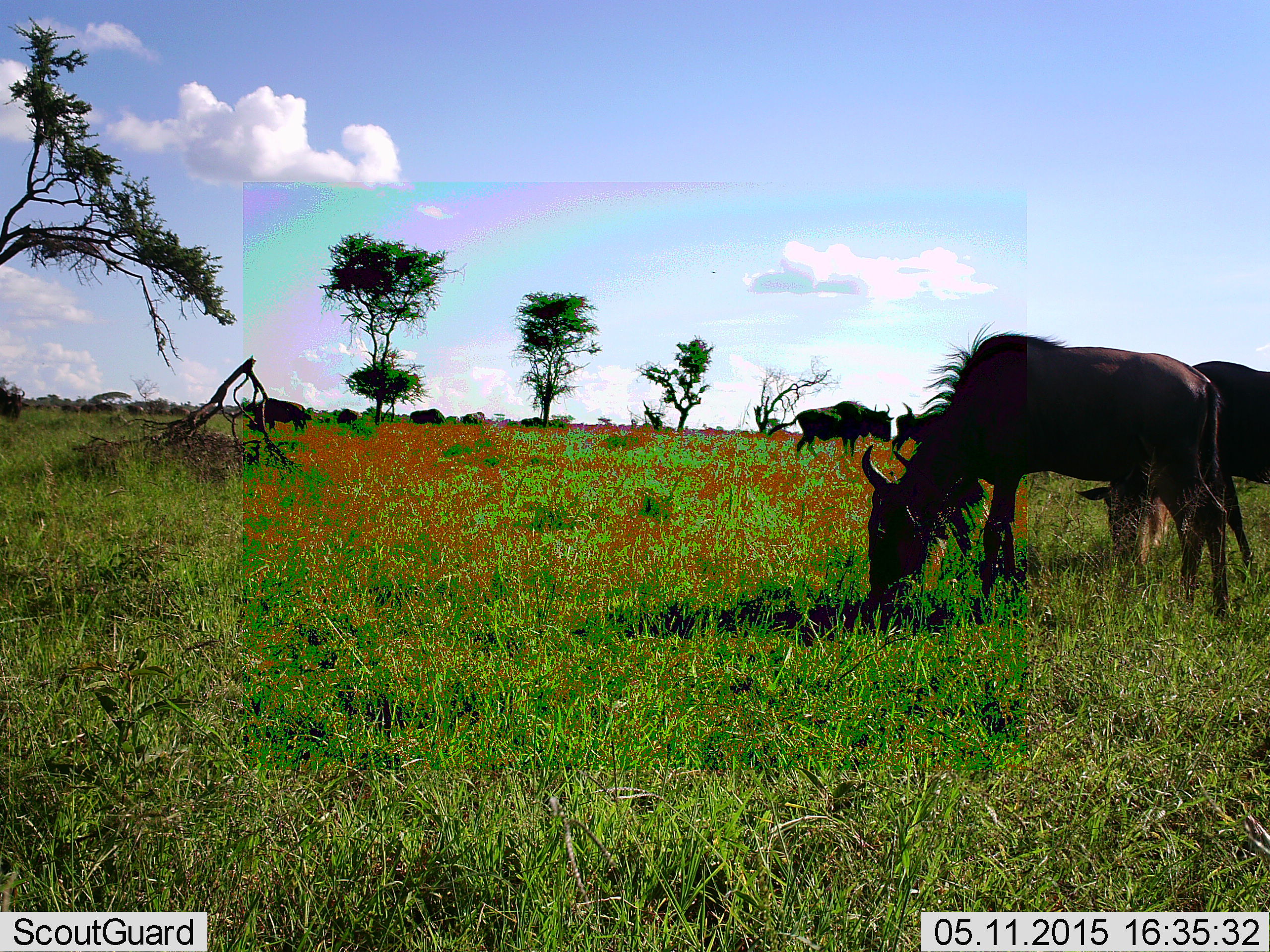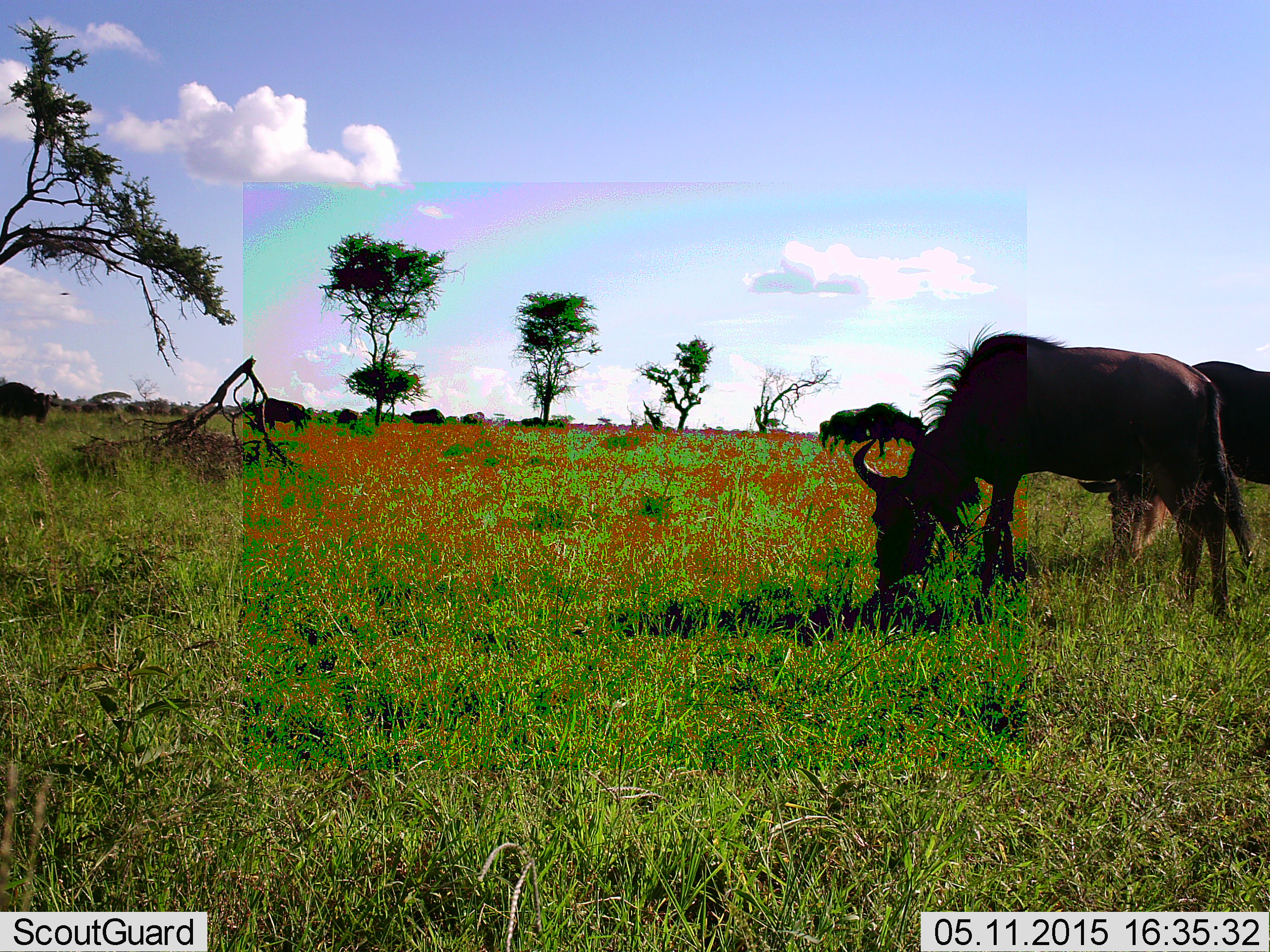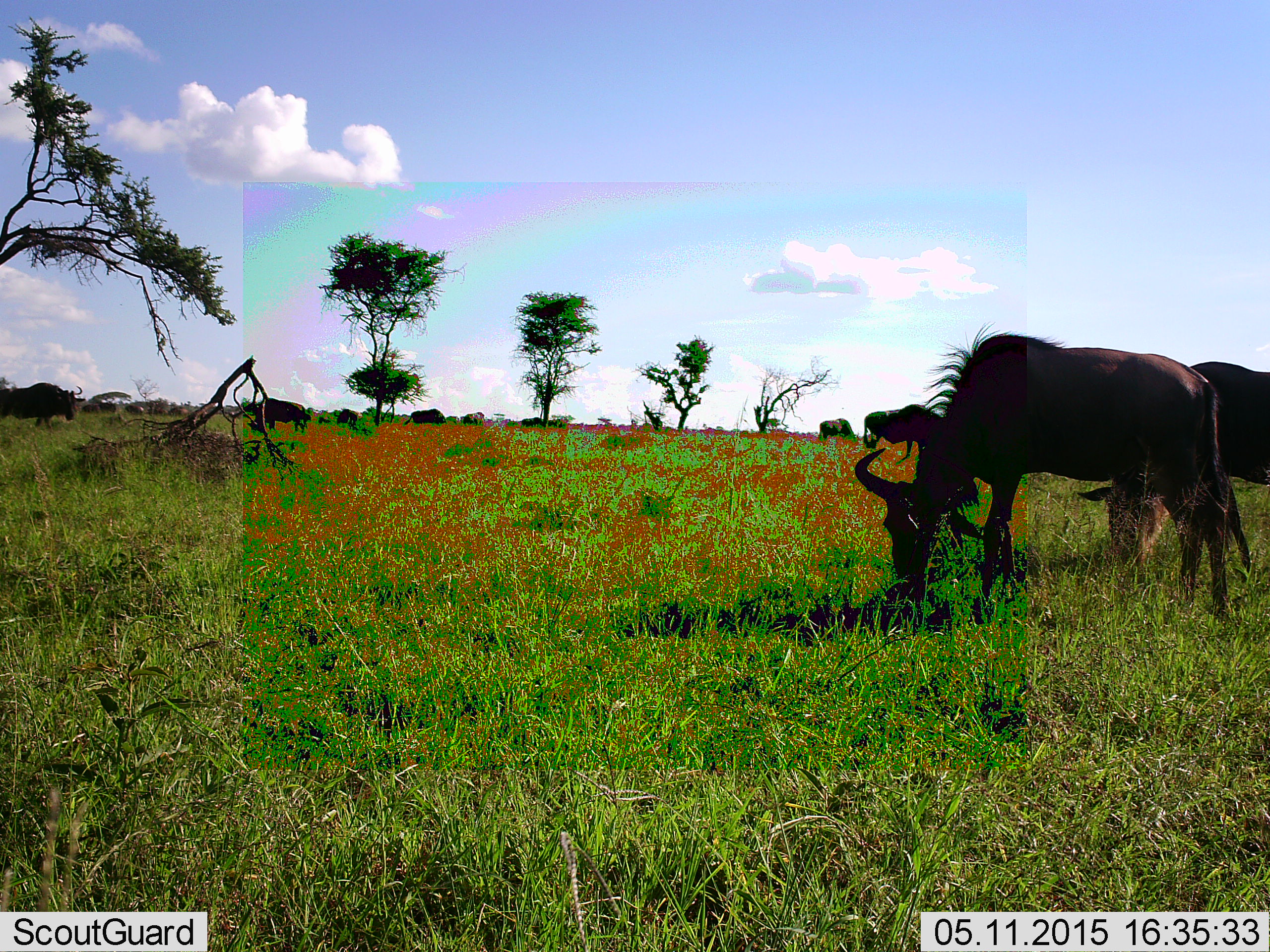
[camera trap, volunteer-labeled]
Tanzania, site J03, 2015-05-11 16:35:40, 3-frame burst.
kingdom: Animalia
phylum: Chordata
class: Mammalia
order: Artiodactyla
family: Bovidae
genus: Connochaetes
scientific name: Connochaetes taurinus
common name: blue wildebeest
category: wildebeest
Wildebeest (blue wildebeest) (Connochaetes taurinus), count 8. Behavior (volunteer vote fractions): standing 30%, resting 10%, moving 40%, interacting 0%. Young present (vote fraction): 0%. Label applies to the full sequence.